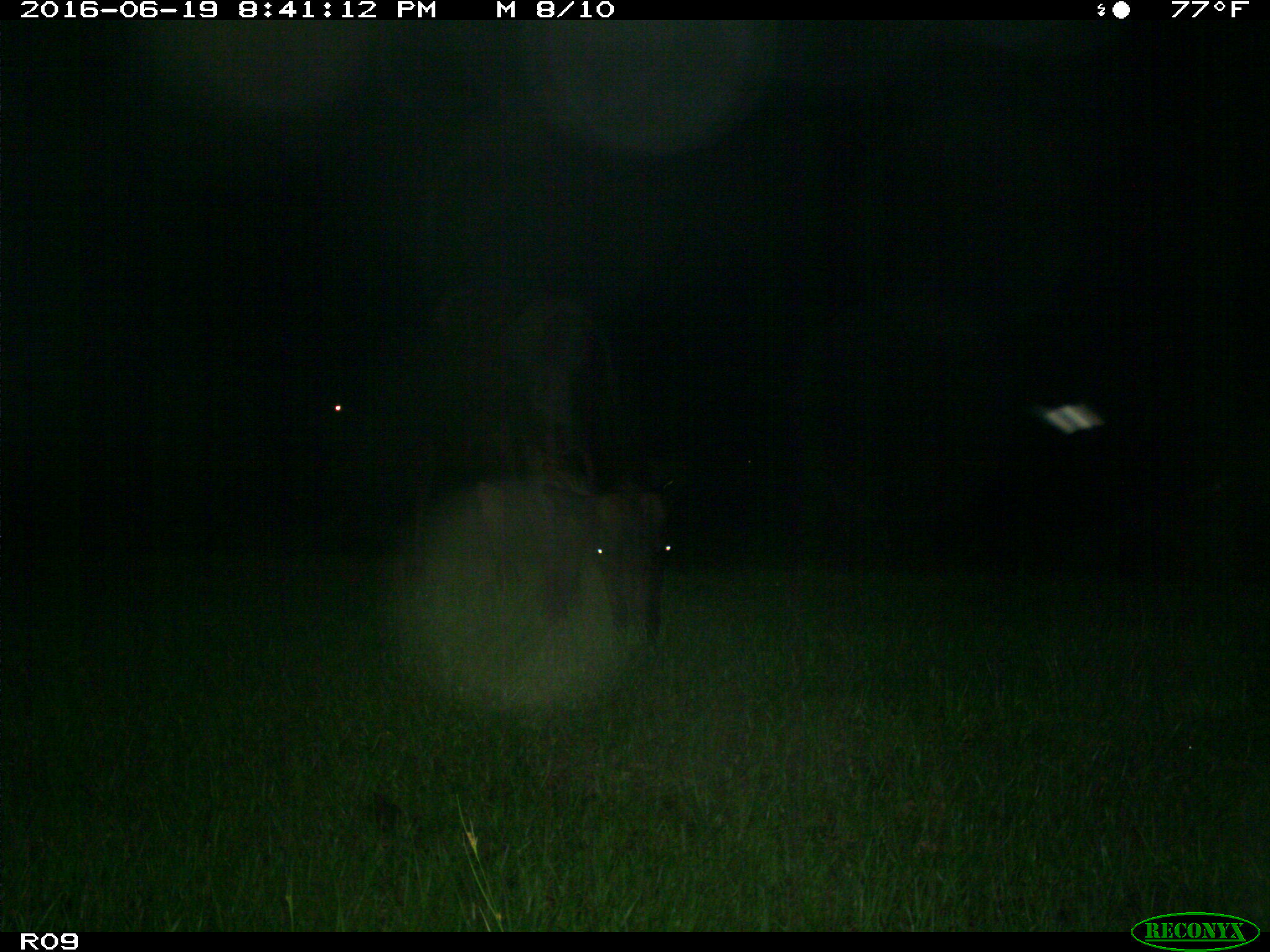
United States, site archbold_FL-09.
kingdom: Animalia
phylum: Chordata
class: Mammalia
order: Artiodactyla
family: Bovidae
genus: Bos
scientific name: Bos taurus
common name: domestic cow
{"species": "Bos taurus (domestic cow)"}